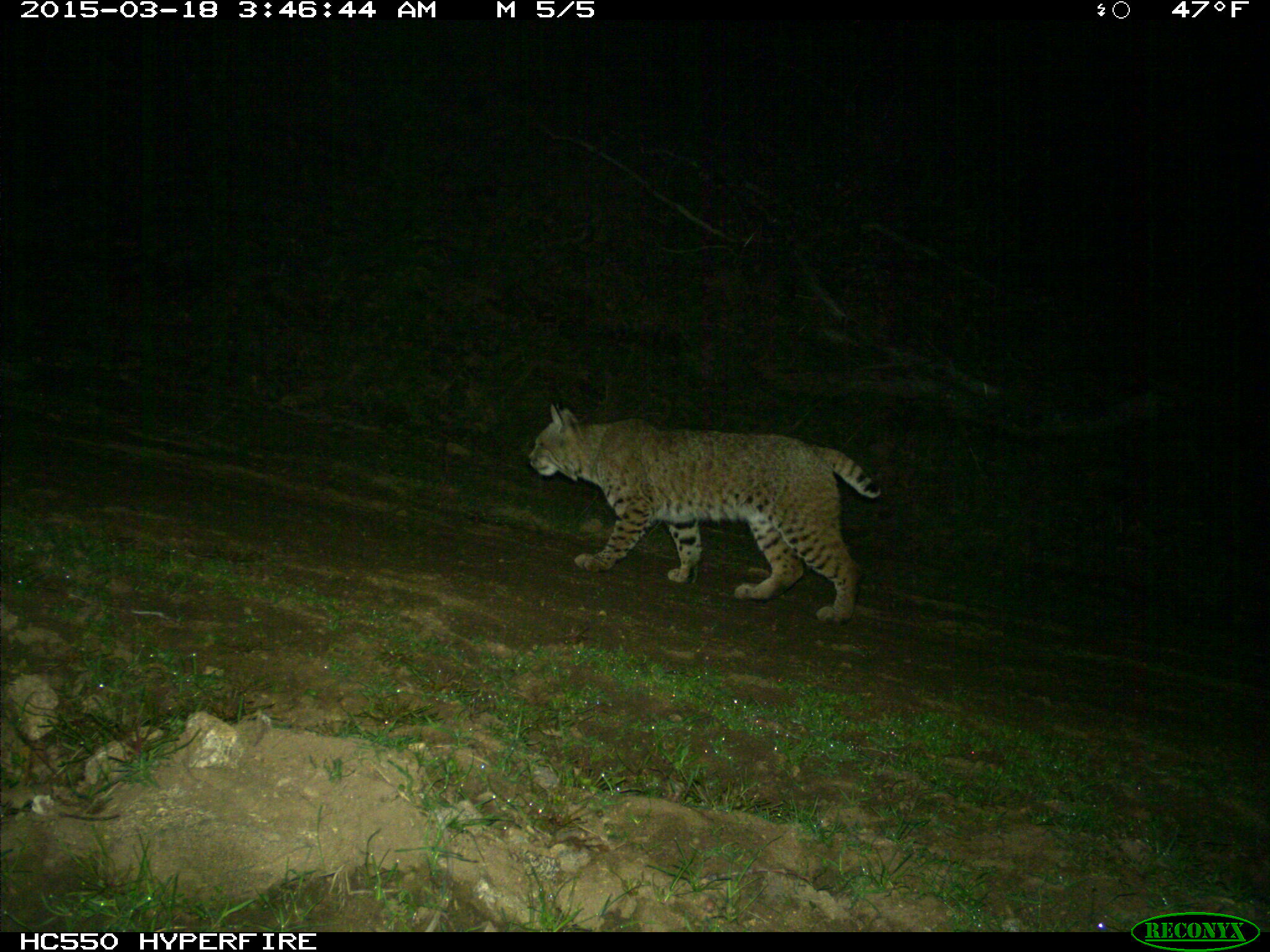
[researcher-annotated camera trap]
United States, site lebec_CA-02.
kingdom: Animalia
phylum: Chordata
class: Mammalia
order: Carnivora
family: Felidae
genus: Lynx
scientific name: Lynx rufus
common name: bobcat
Lynx rufus (bobcat).